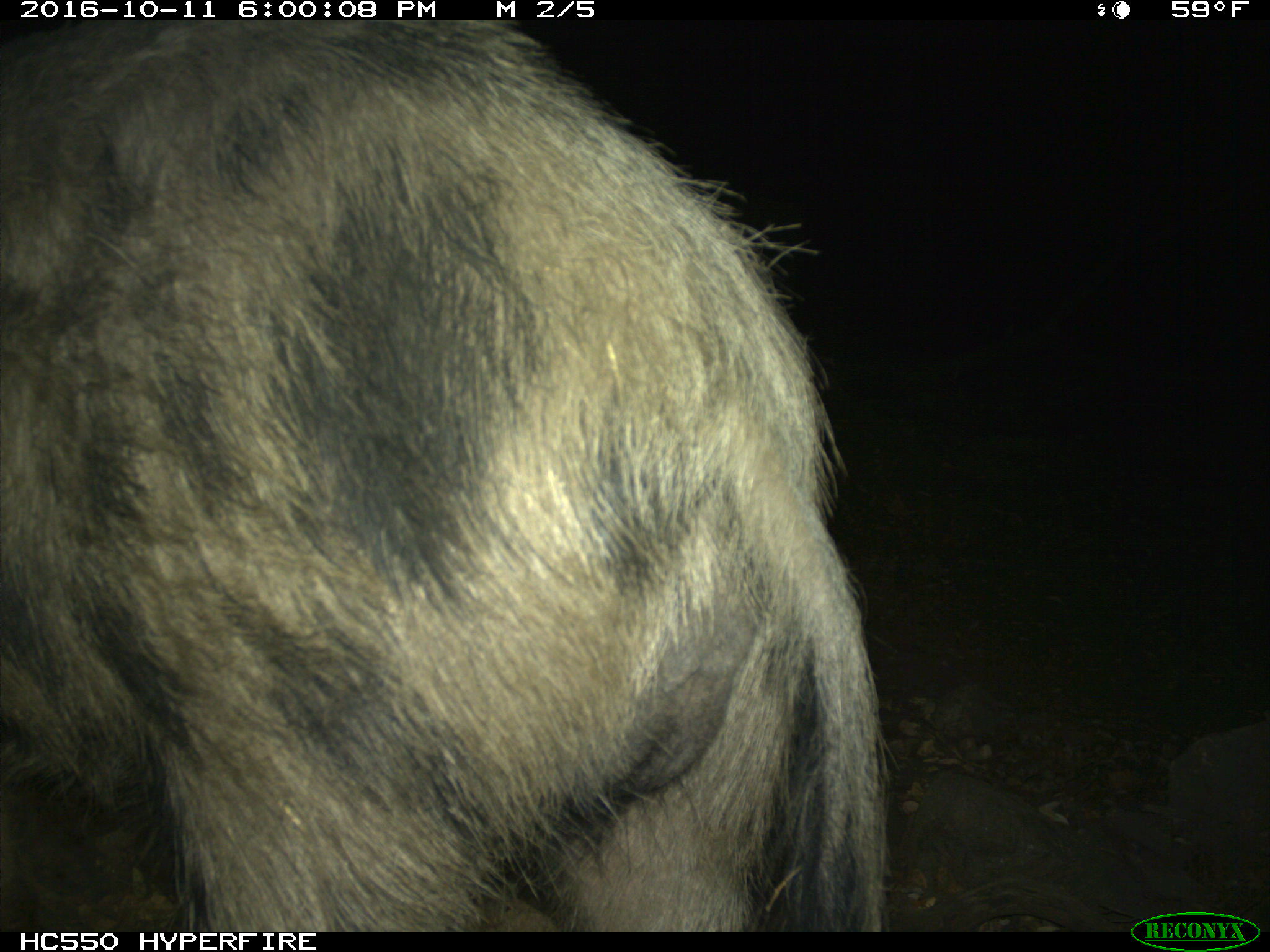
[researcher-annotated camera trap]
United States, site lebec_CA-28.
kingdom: Animalia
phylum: Chordata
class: Mammalia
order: Artiodactyla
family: Suidae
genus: Sus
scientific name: Sus scrofa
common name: wild boar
Sus scrofa (wild boar).